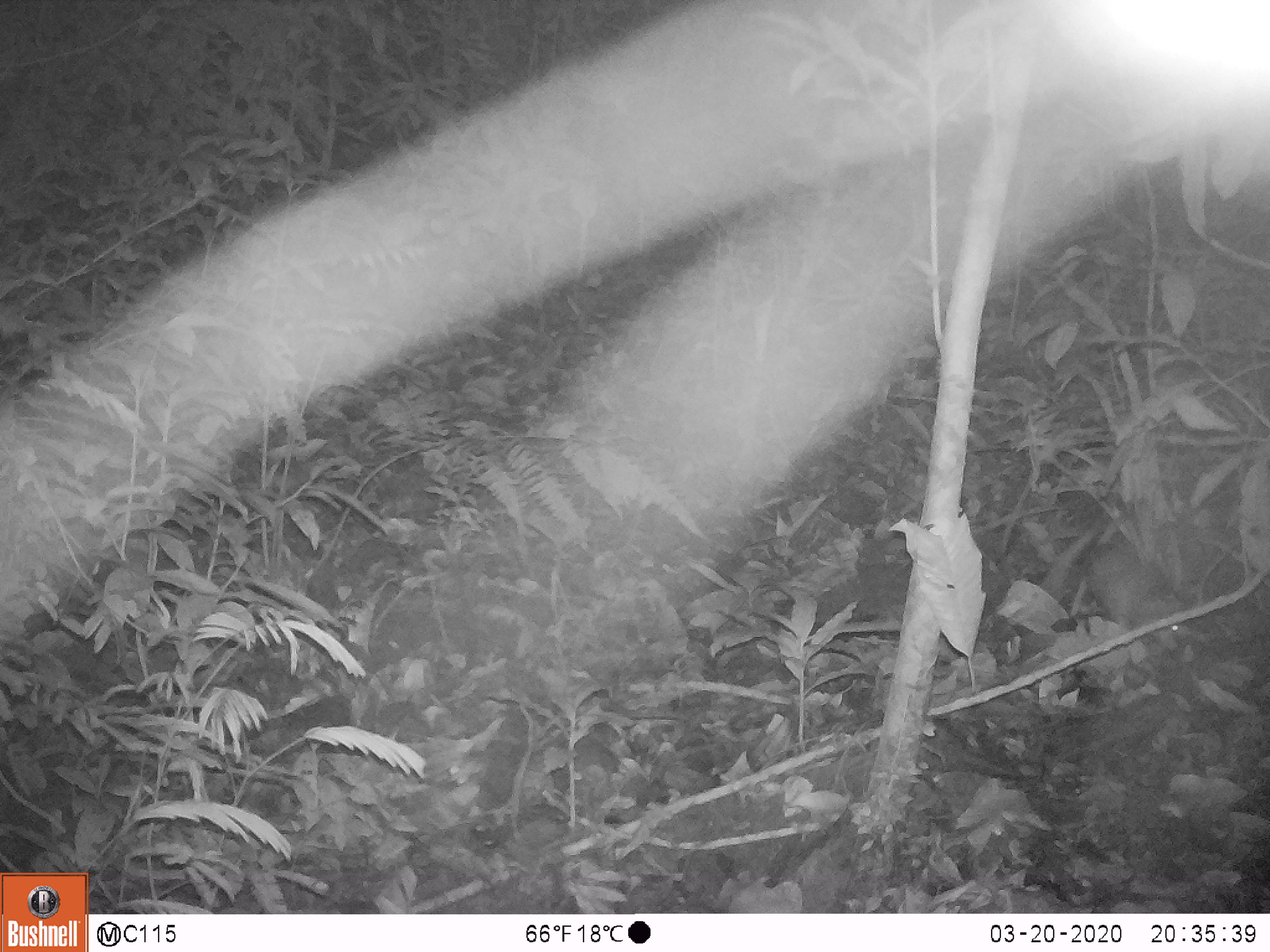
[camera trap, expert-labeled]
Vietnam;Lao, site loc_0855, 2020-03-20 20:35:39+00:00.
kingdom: Animalia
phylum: Chordata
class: Mammalia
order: Rodentia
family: Muridae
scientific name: Muridae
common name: old-world mice and rats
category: unidentified murid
Unidentified murid (old-world mice and rats) (Muridae). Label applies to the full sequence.